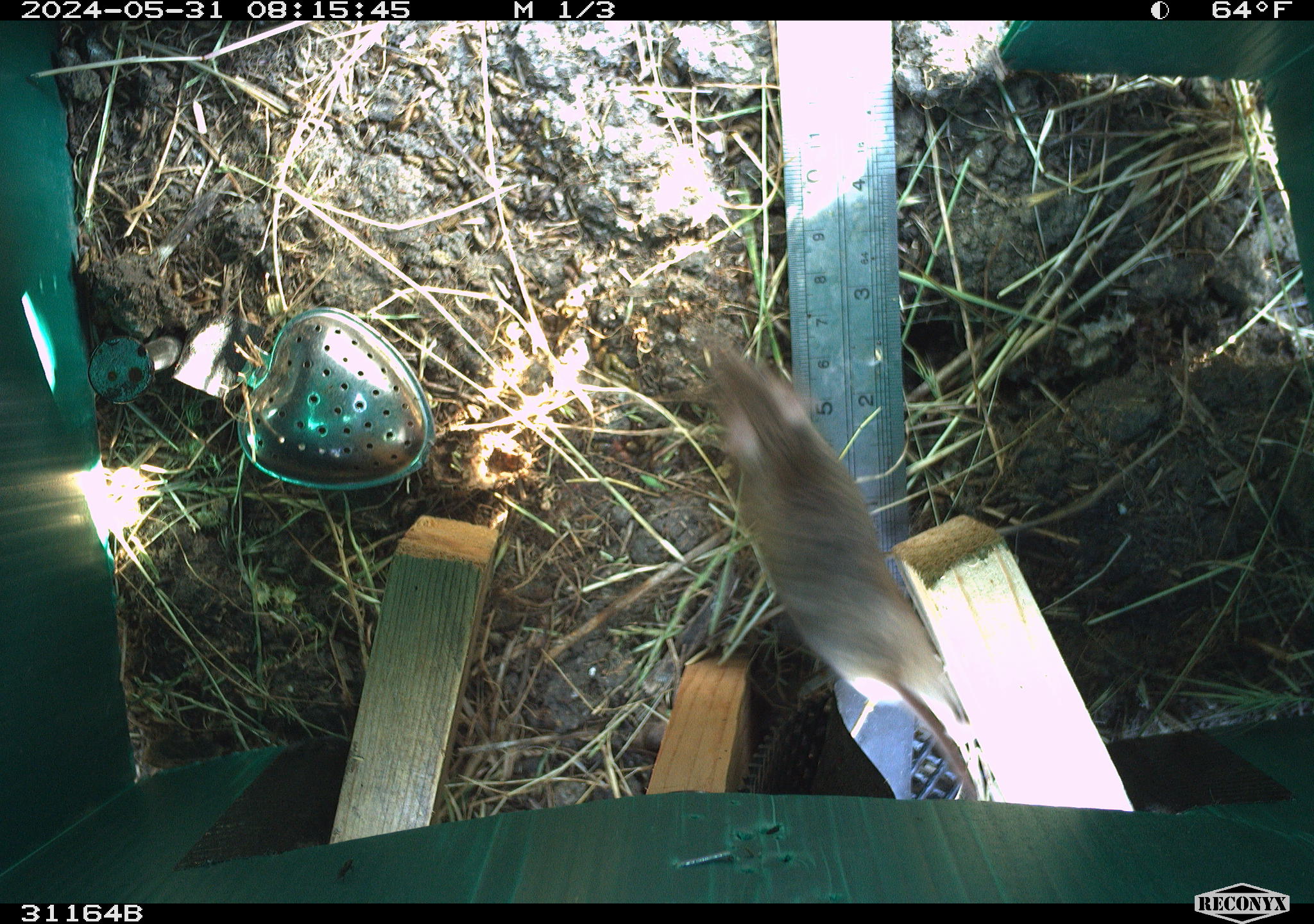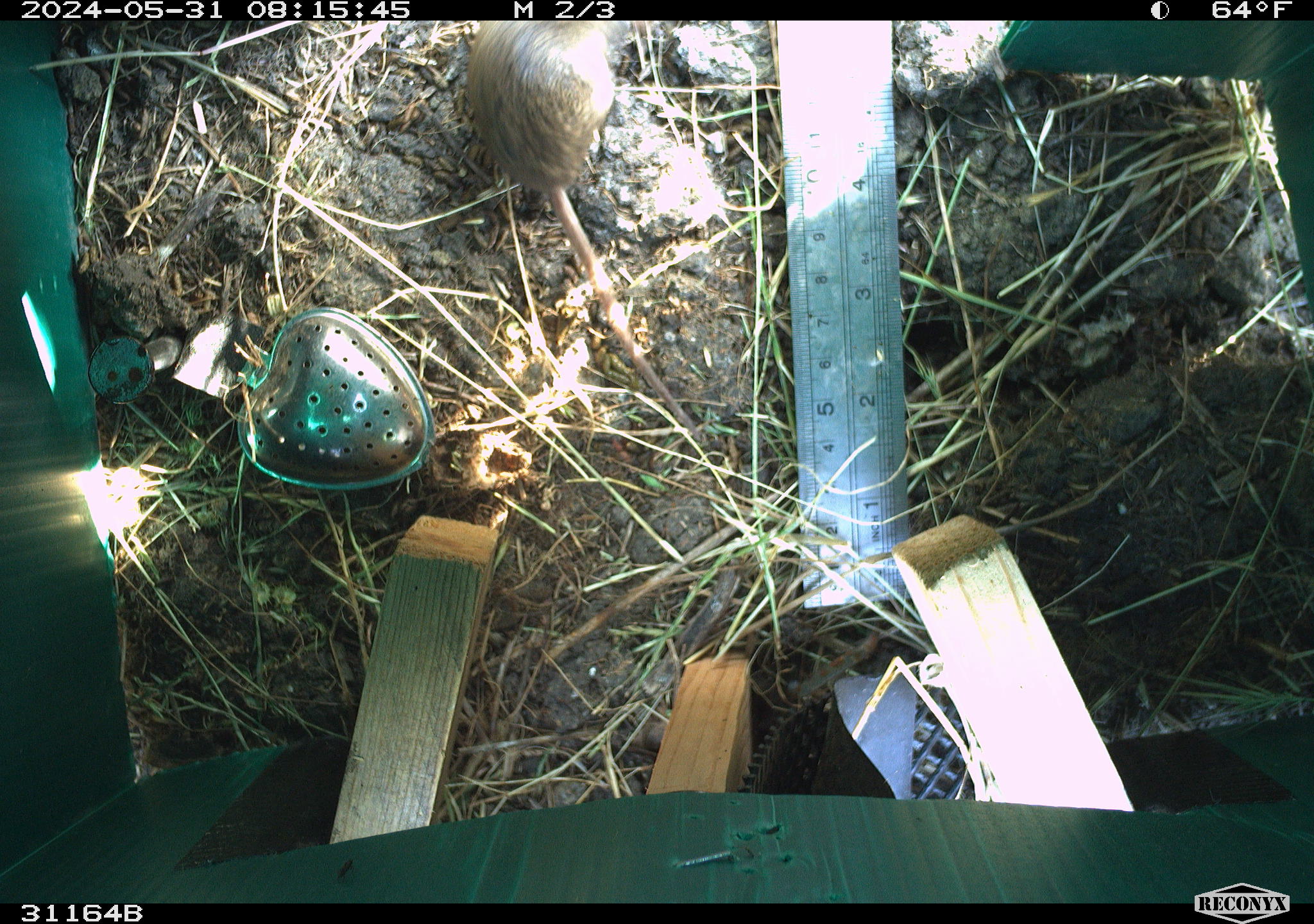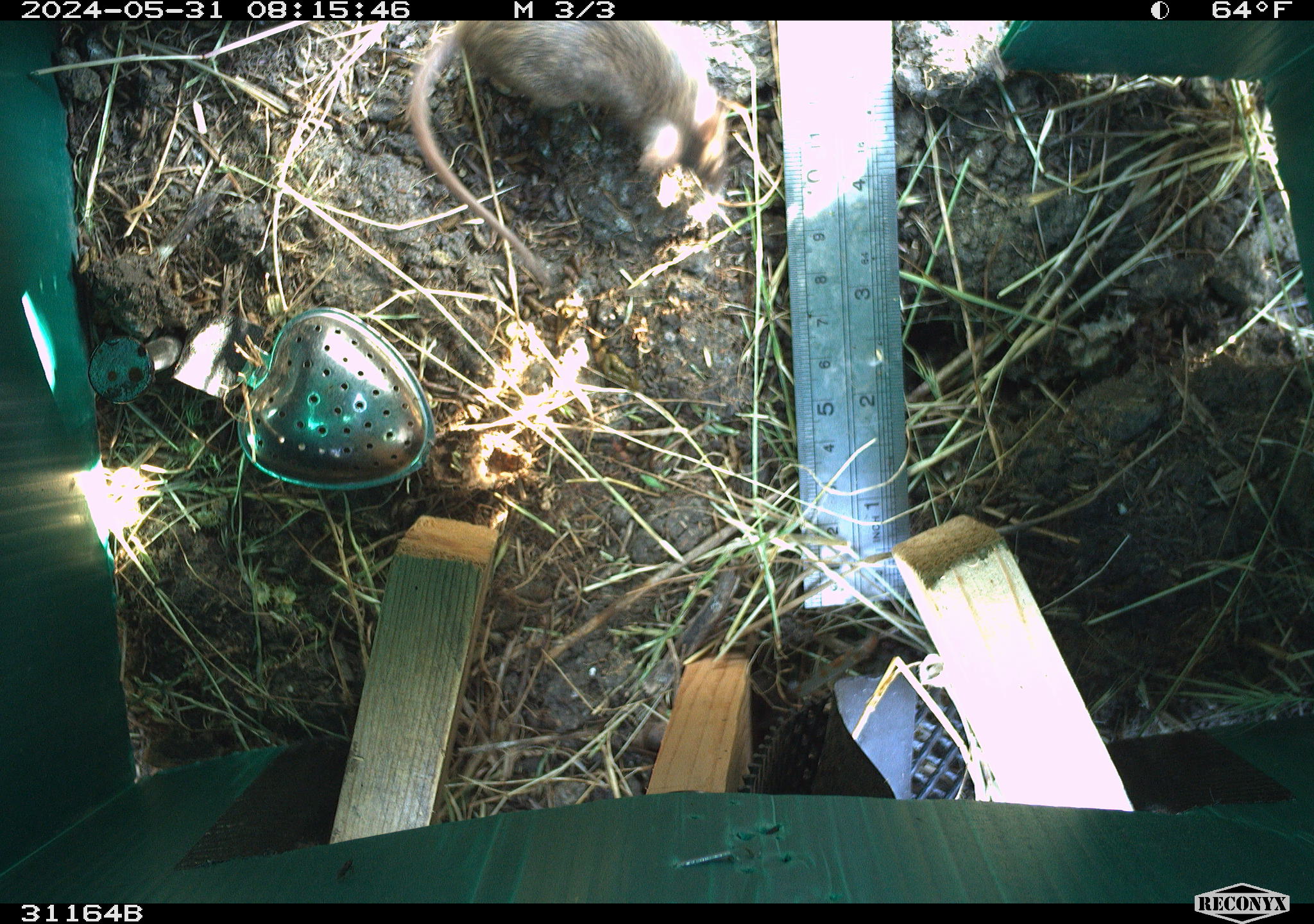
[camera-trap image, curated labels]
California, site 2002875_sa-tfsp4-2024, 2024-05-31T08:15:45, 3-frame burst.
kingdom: Animalia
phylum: Chordata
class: Mammalia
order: Rodentia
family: Muridae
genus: Mus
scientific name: Mus musculus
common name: house mouse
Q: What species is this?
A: House mouse (Mus musculus).